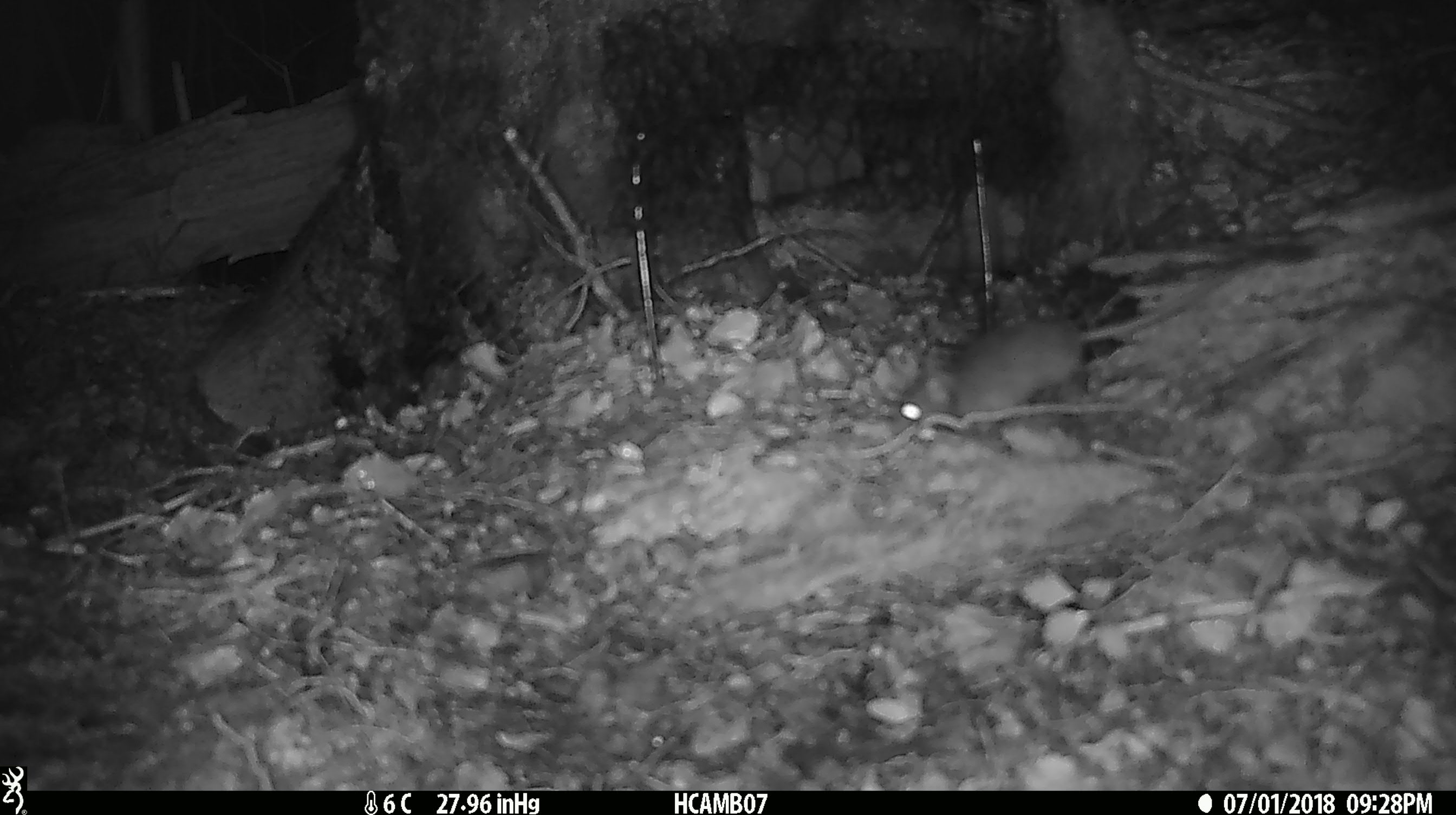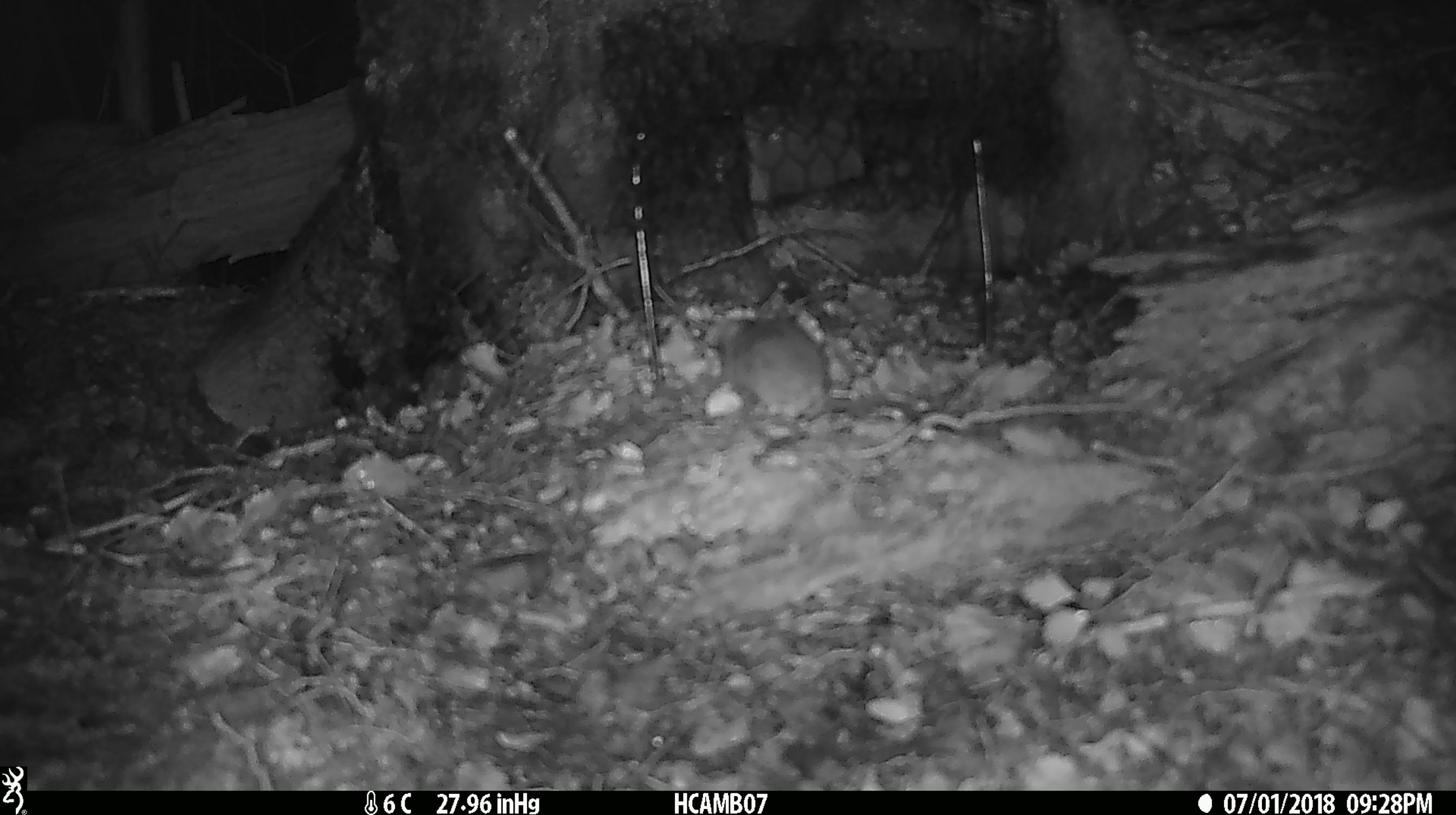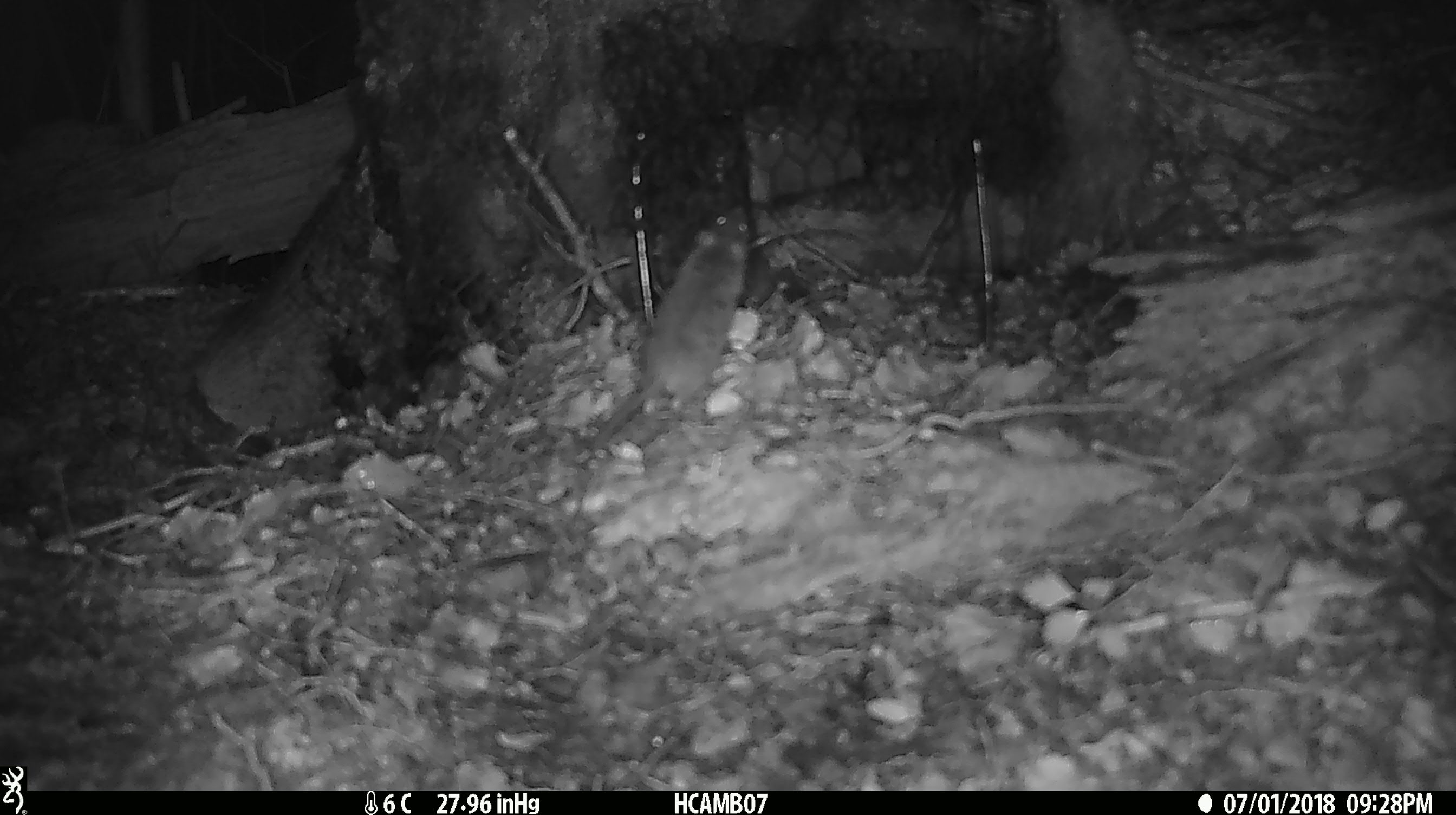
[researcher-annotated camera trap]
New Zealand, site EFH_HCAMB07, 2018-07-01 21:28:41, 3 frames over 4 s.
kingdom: Animalia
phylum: Chordata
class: Mammalia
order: Rodentia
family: Muridae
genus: Mus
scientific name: Mus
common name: mouse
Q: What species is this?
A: Mouse (Mus).